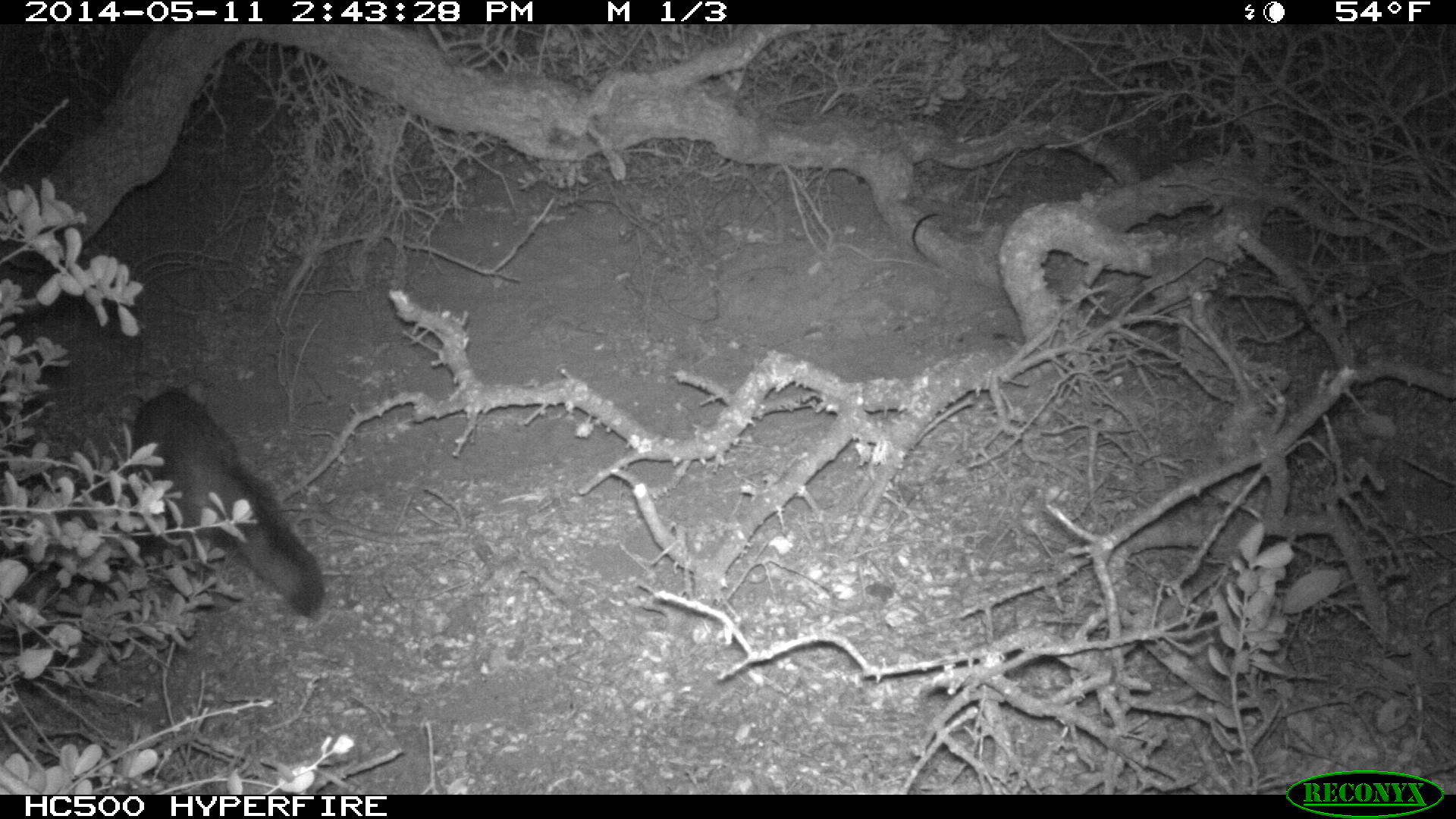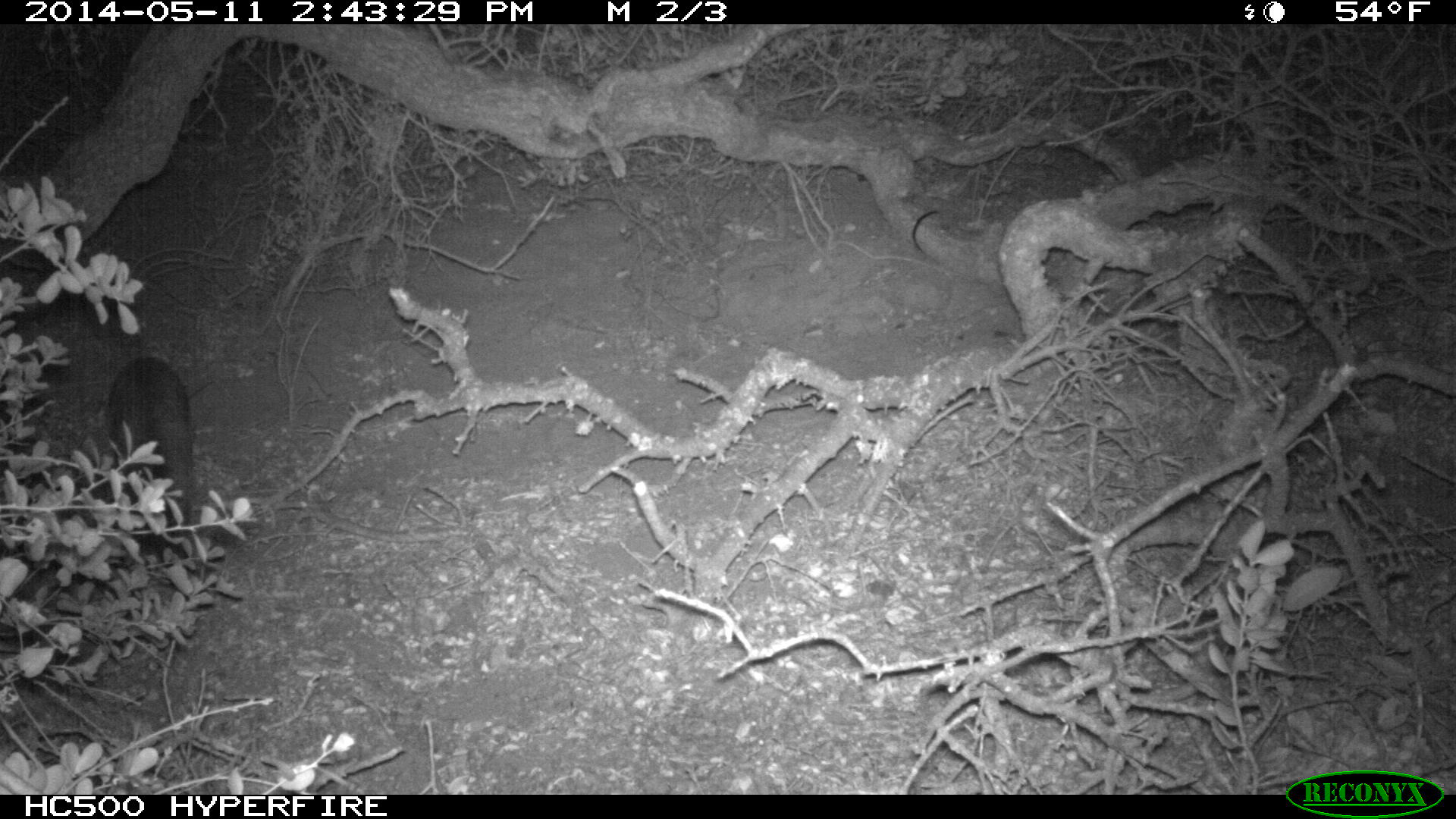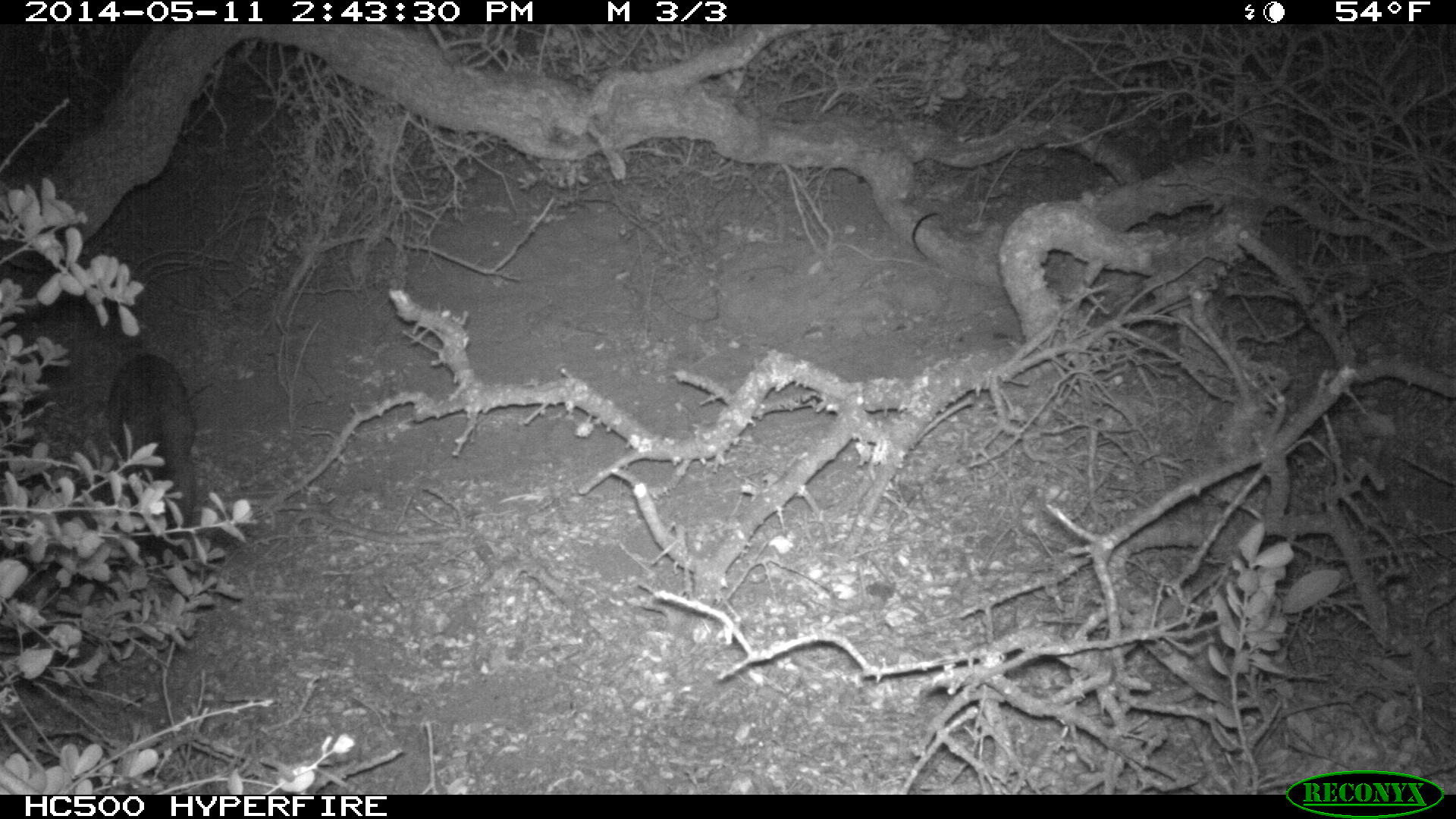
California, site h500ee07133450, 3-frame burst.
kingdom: Animalia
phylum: Chordata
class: Mammalia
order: Carnivora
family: Canidae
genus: Urocyon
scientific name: Urocyon littoralis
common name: island fox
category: fox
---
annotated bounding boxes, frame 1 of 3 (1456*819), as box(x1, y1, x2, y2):
fox: box(133, 377, 324, 617)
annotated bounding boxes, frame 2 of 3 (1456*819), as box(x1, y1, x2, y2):
fox: box(107, 356, 191, 558)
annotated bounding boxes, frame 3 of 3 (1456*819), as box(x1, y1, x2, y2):
fox: box(107, 353, 195, 526)